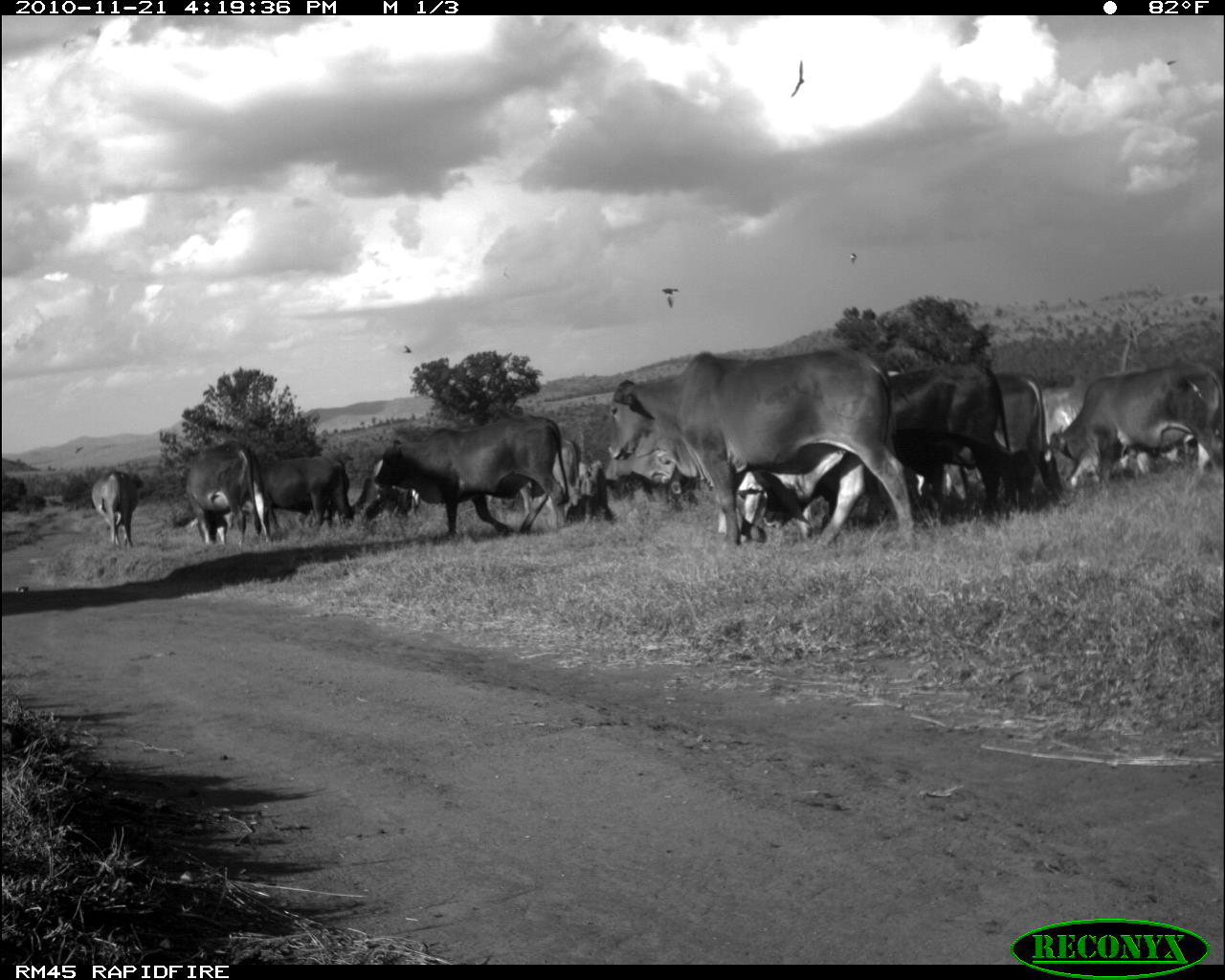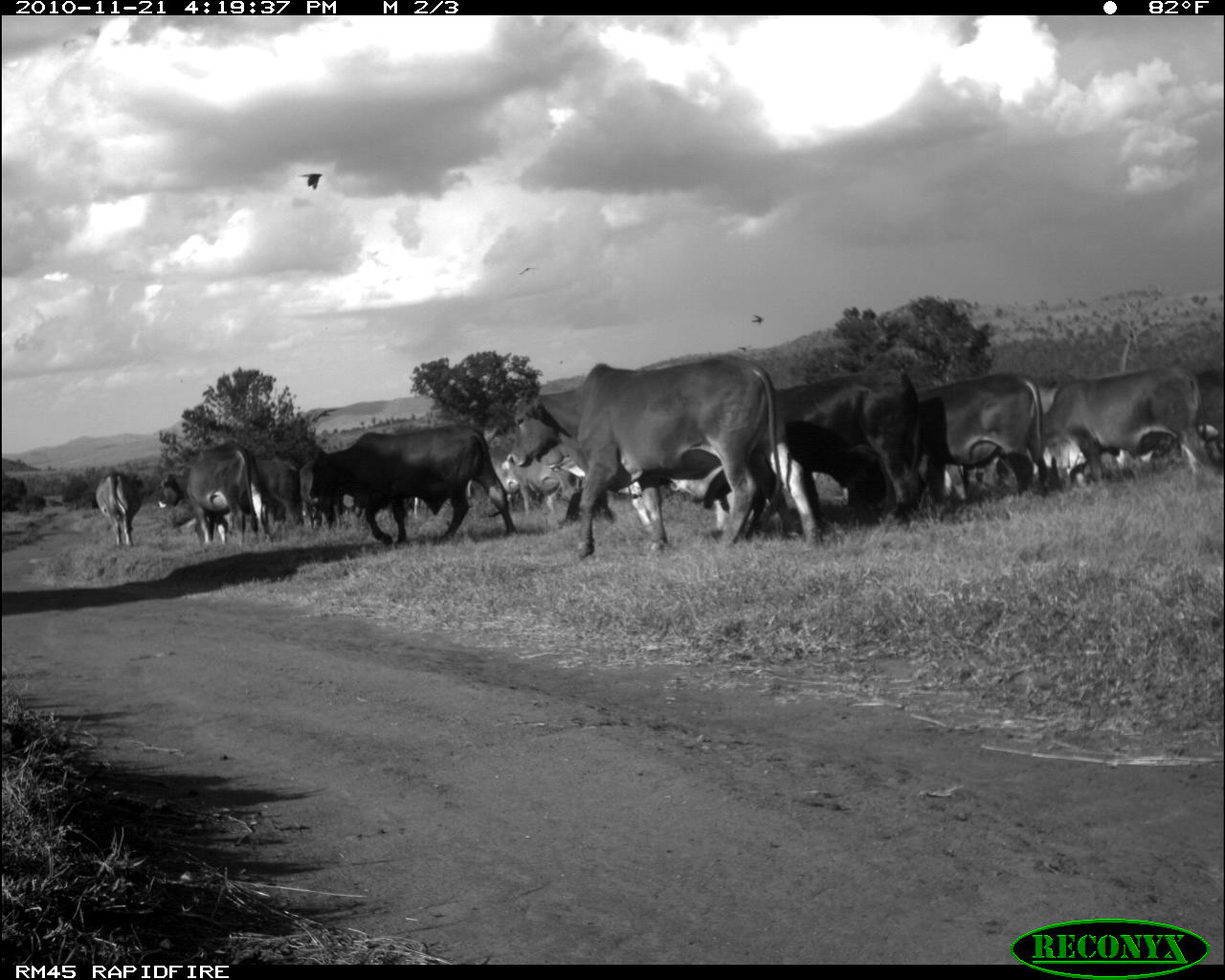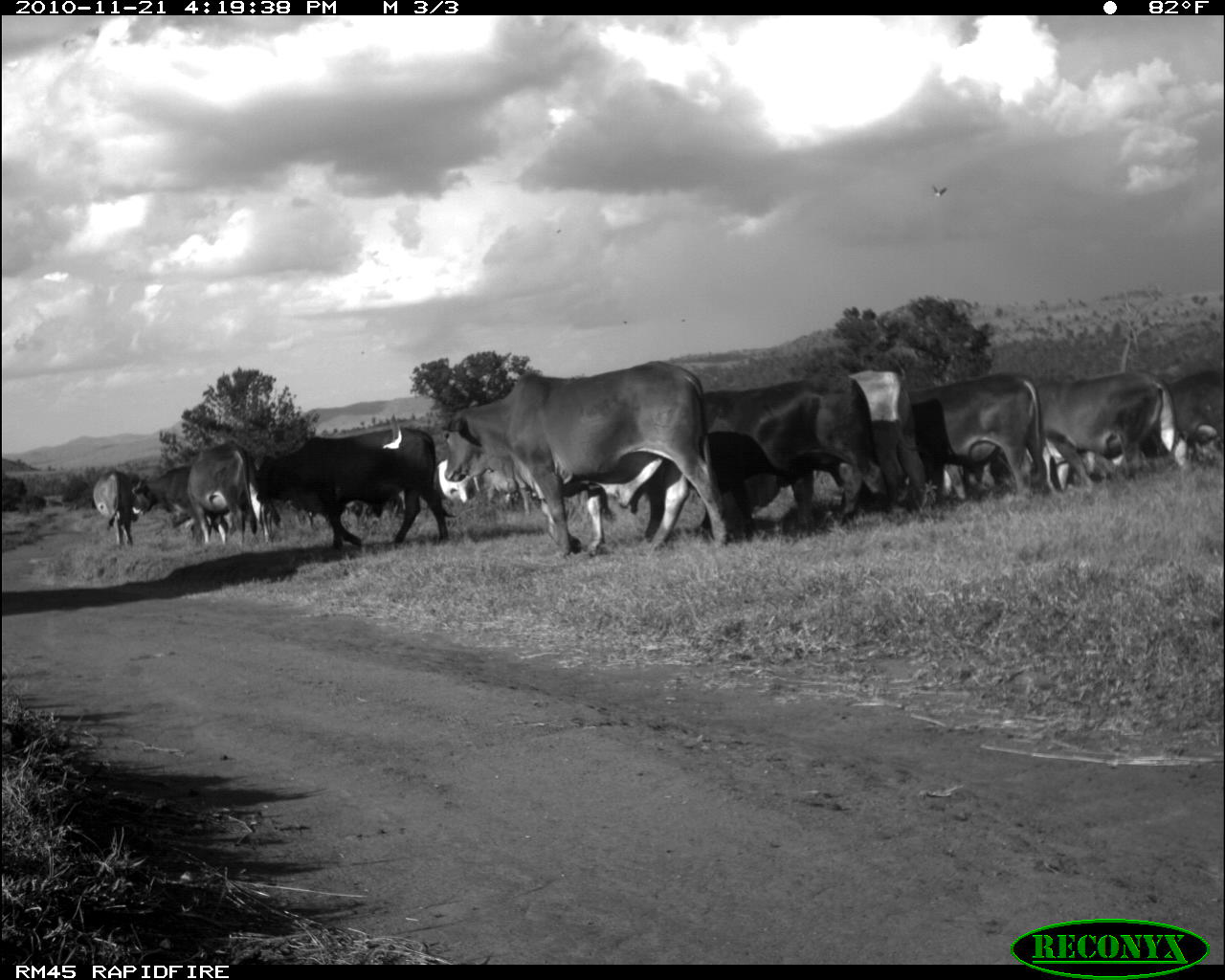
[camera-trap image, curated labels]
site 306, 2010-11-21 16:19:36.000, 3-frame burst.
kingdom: Animalia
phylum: Chordata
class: Mammalia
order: Artiodactyla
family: Bovidae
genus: Bos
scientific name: Bos taurus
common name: domestic cattle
Bos taurus (domestic cattle), count 11.